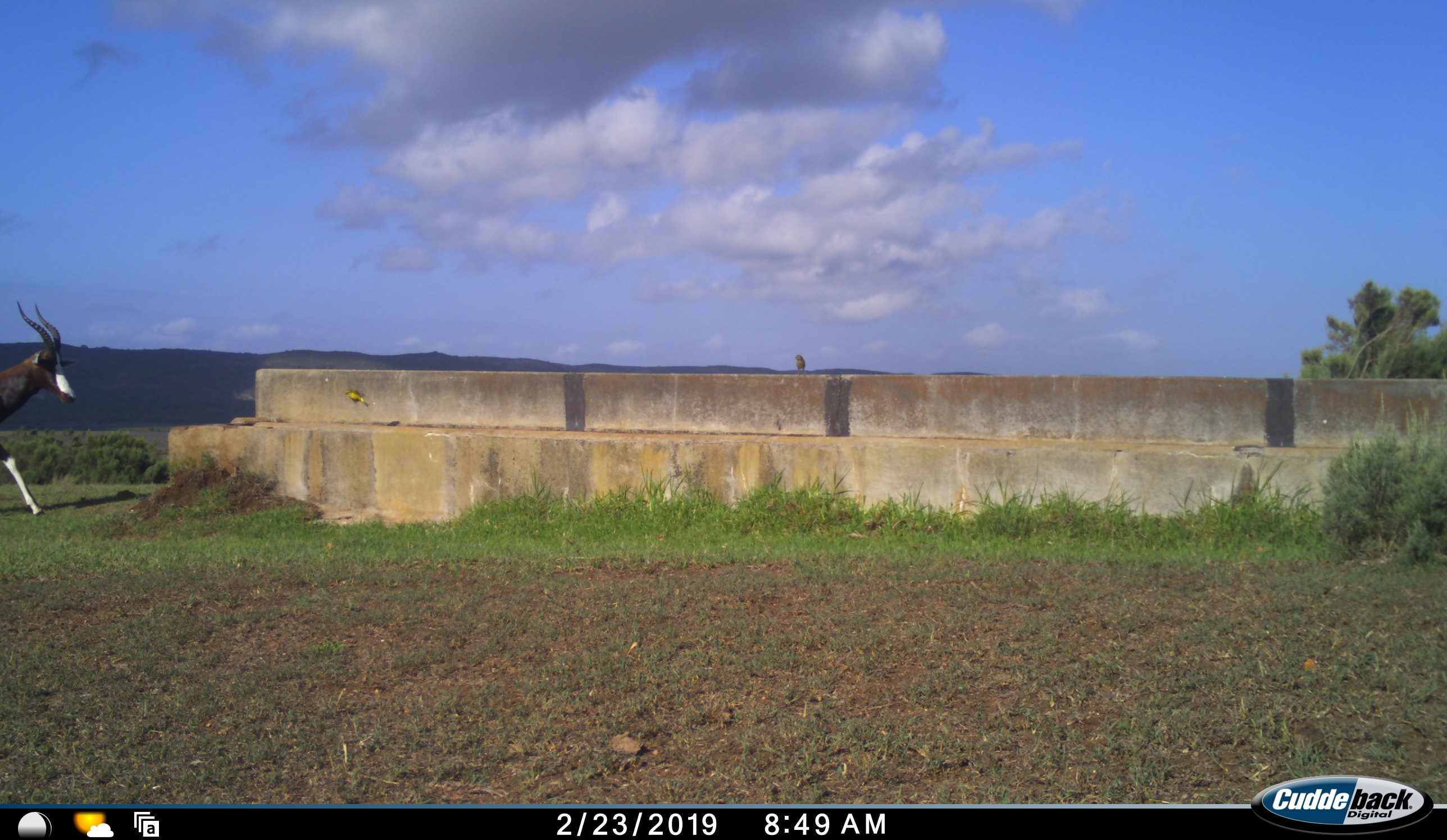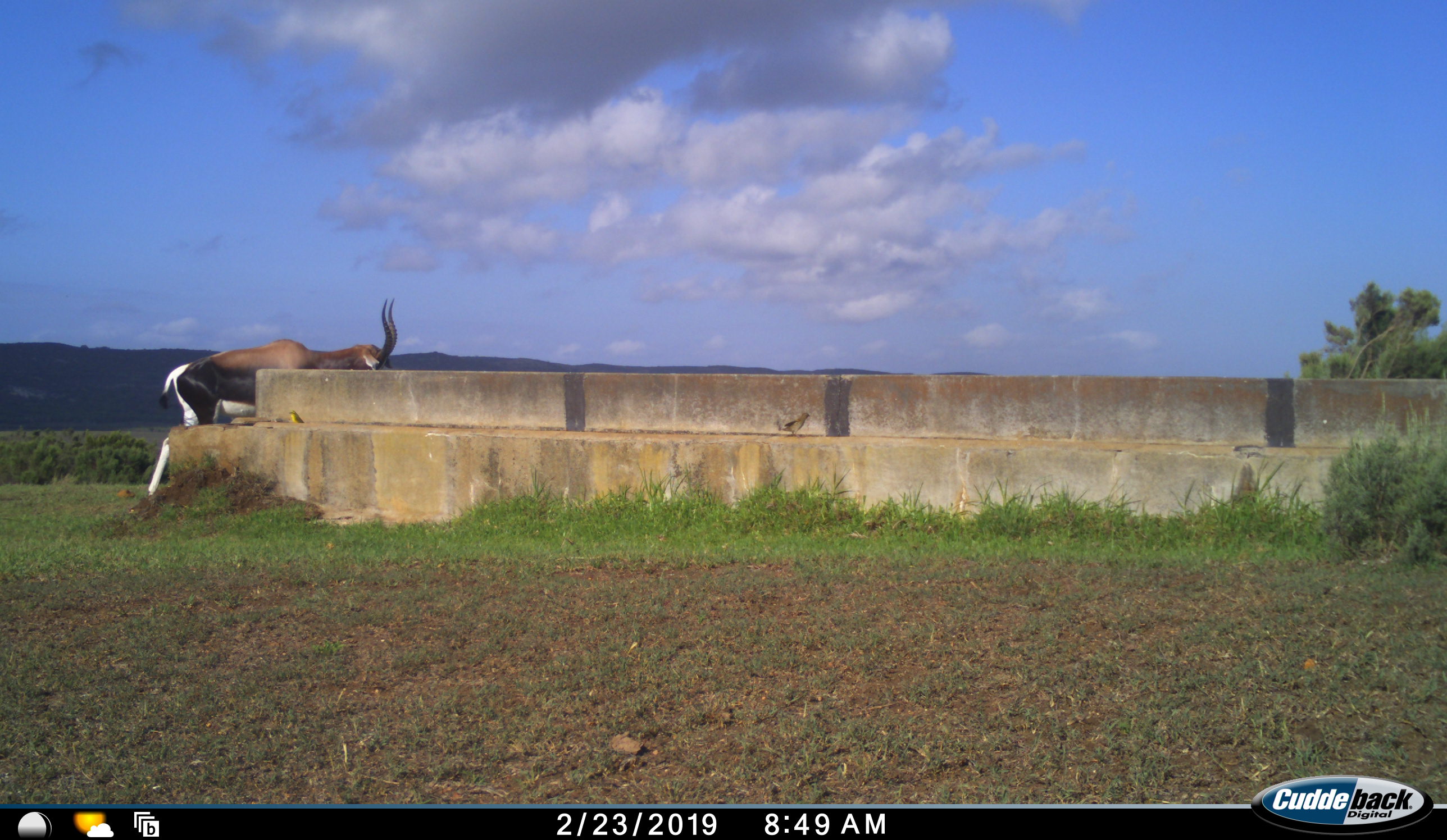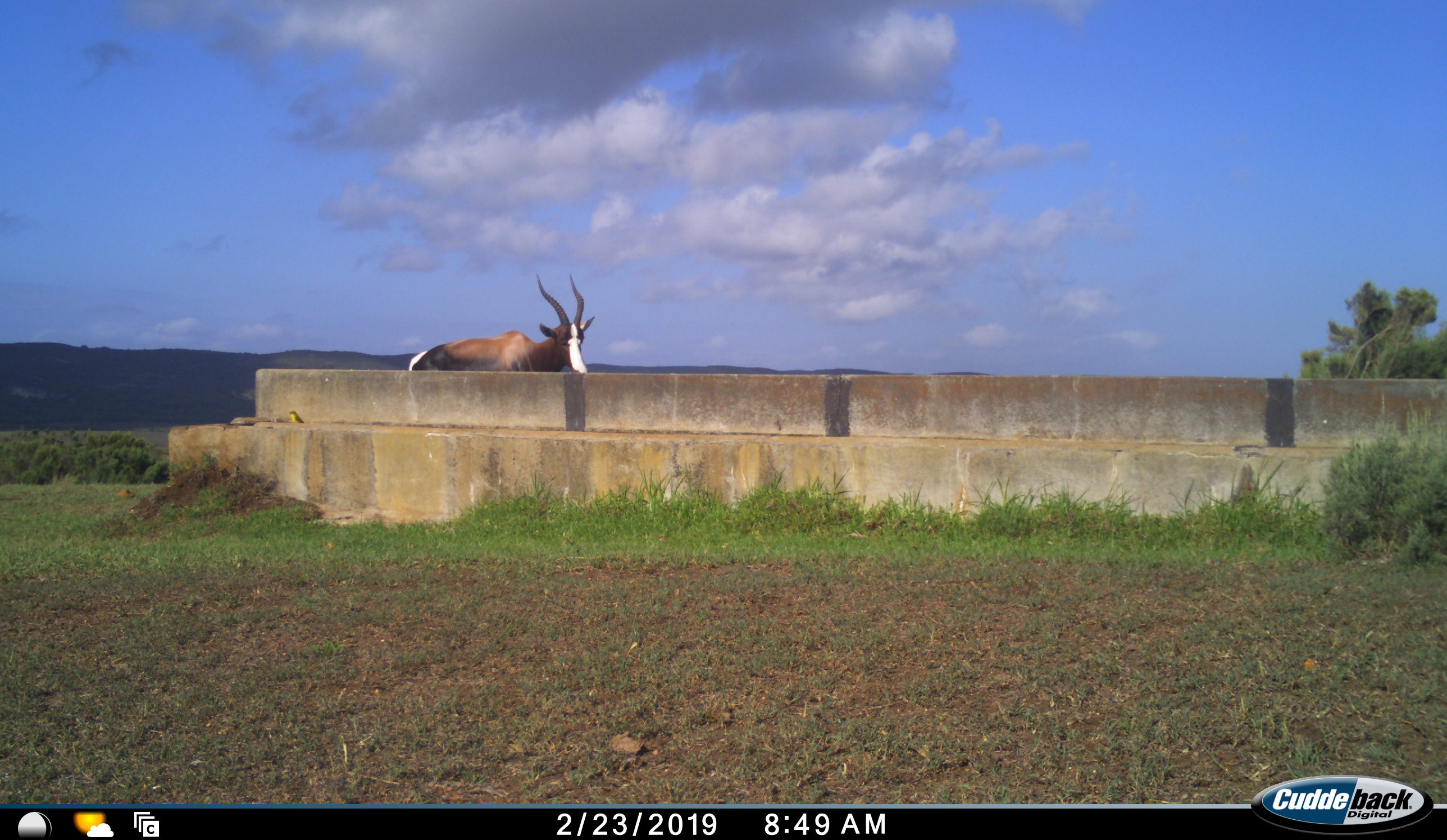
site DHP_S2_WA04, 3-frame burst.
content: unidentified animal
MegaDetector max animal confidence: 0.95